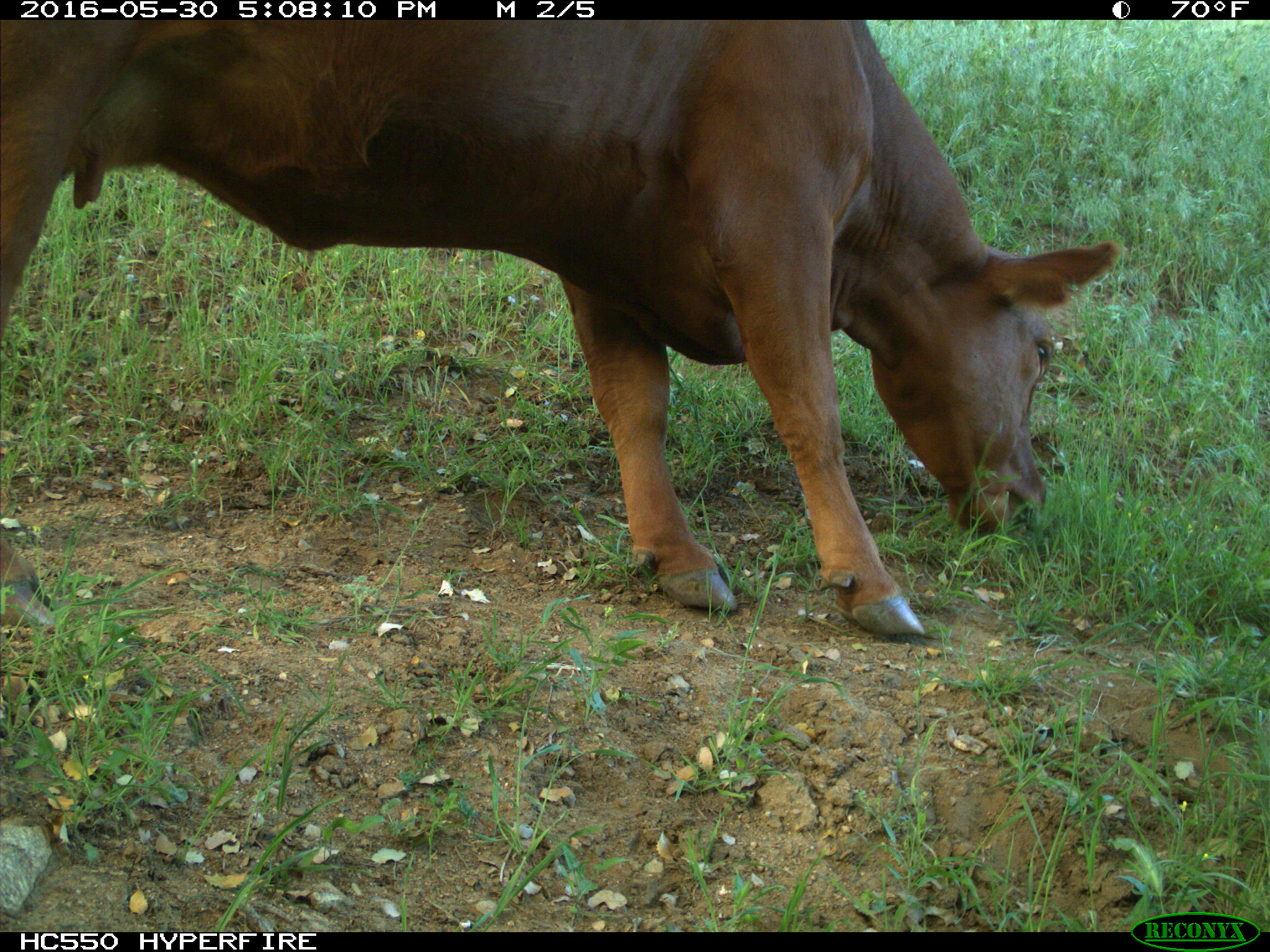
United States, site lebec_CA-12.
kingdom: Animalia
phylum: Chordata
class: Mammalia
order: Artiodactyla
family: Bovidae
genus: Bos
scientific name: Bos taurus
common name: domestic cow